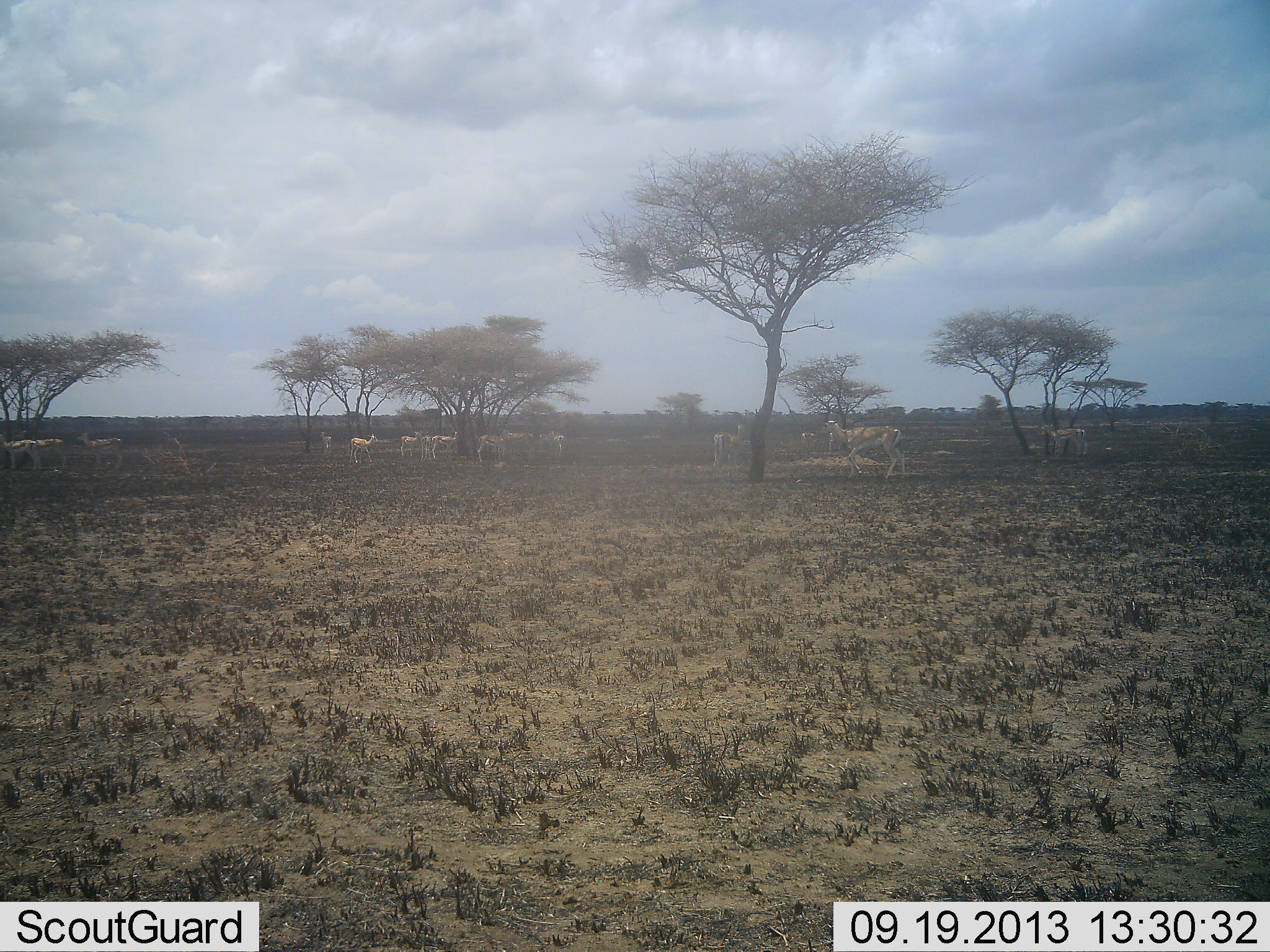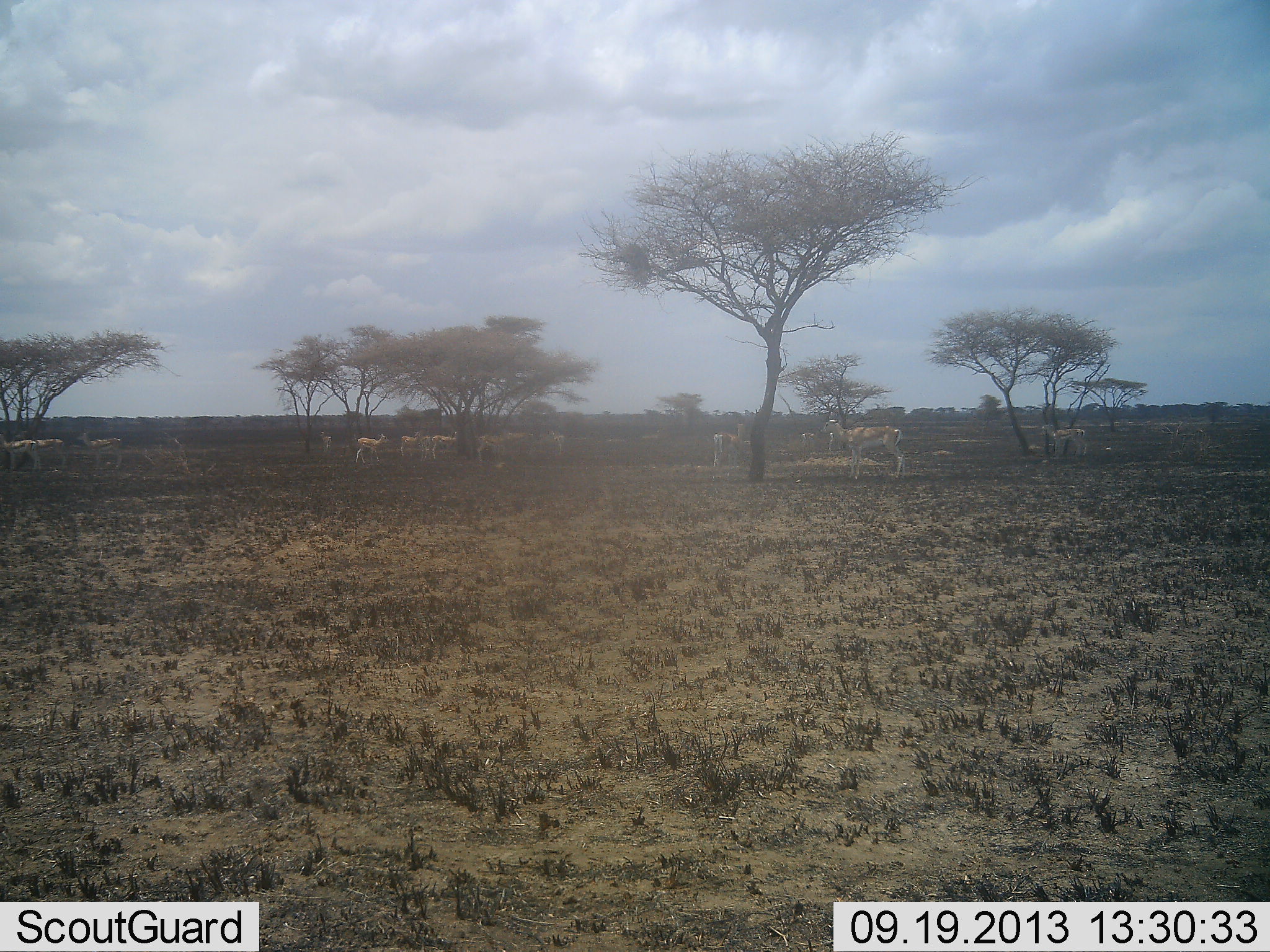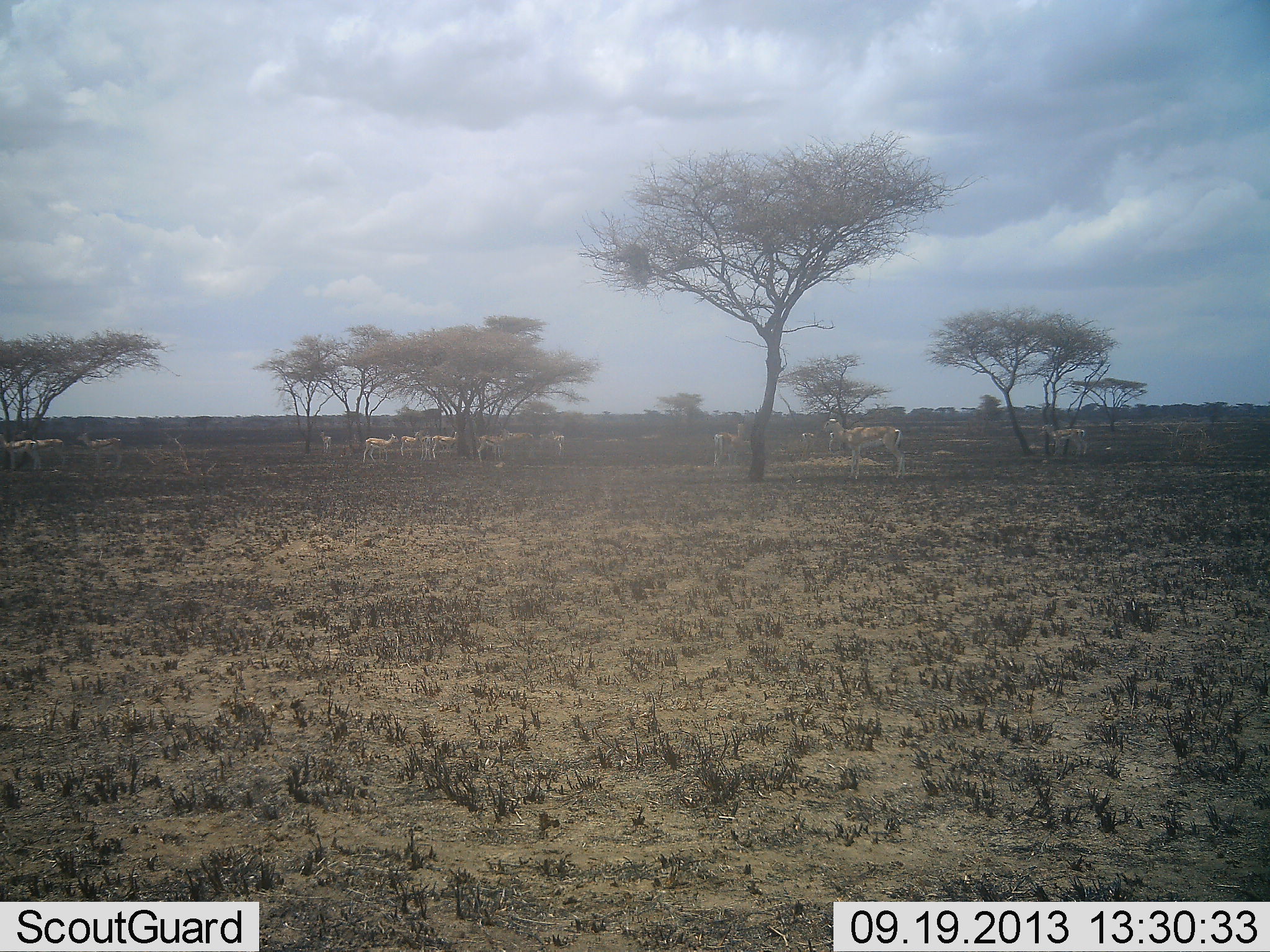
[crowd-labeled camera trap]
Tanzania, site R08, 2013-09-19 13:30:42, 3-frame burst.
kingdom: Animalia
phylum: Chordata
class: Mammalia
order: Artiodactyla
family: Bovidae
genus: Nanger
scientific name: Nanger granti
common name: grant's gazelle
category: gazellegrants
Gazellegrants (grant's gazelle) (Nanger granti), count 11-50. Behavior (volunteer vote fractions): standing 100%, resting 12%, moving 29%, interacting 12%. Young present (vote fraction): 6%. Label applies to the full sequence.